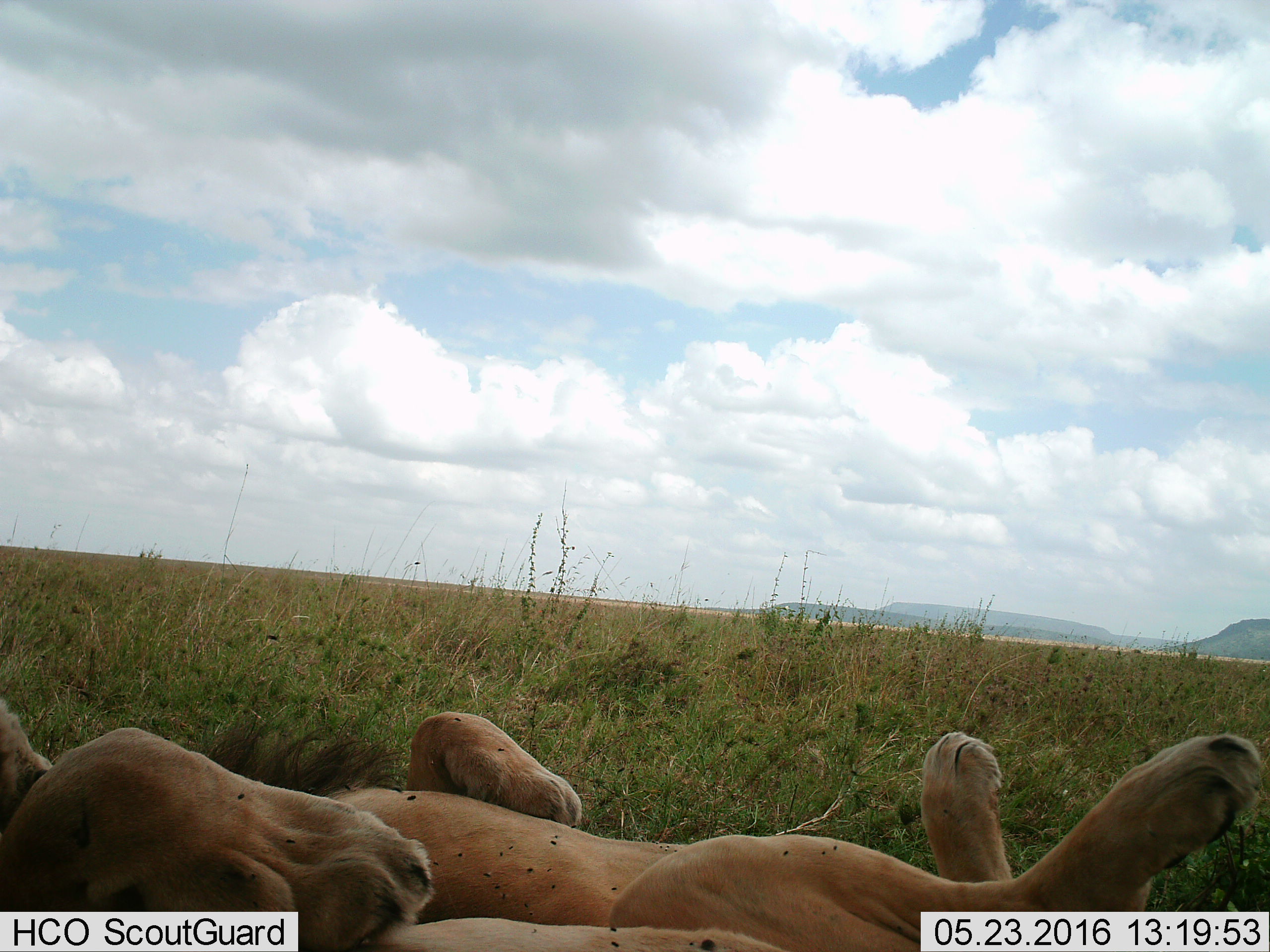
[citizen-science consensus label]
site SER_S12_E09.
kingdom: Animalia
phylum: Chordata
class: Mammalia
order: Carnivora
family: Felidae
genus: Panthera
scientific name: Panthera leo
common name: lion male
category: lionmale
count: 2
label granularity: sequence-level